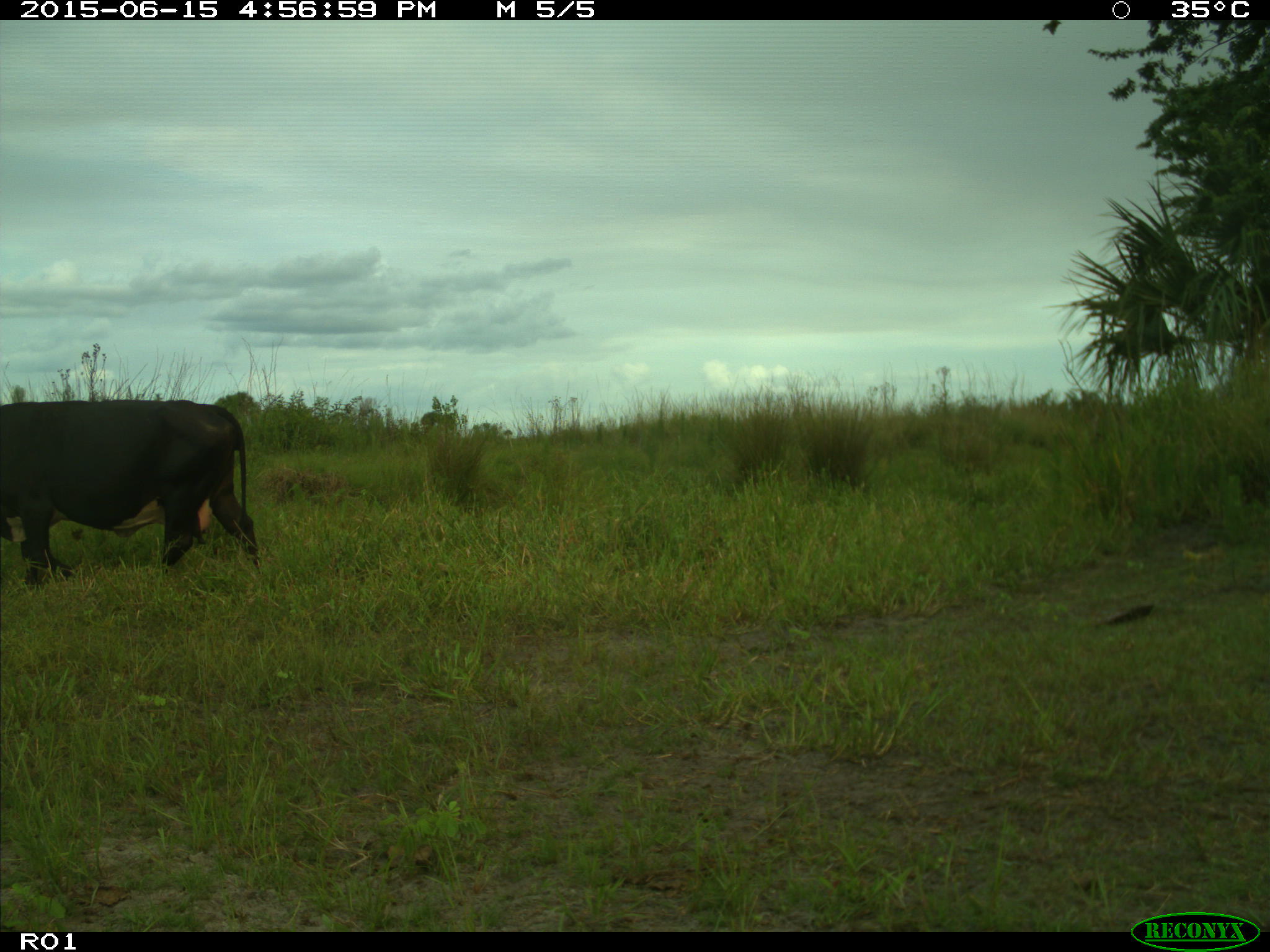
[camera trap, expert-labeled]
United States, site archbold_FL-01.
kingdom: Animalia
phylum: Chordata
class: Mammalia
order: Artiodactyla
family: Bovidae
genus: Bos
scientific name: Bos taurus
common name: domestic cow